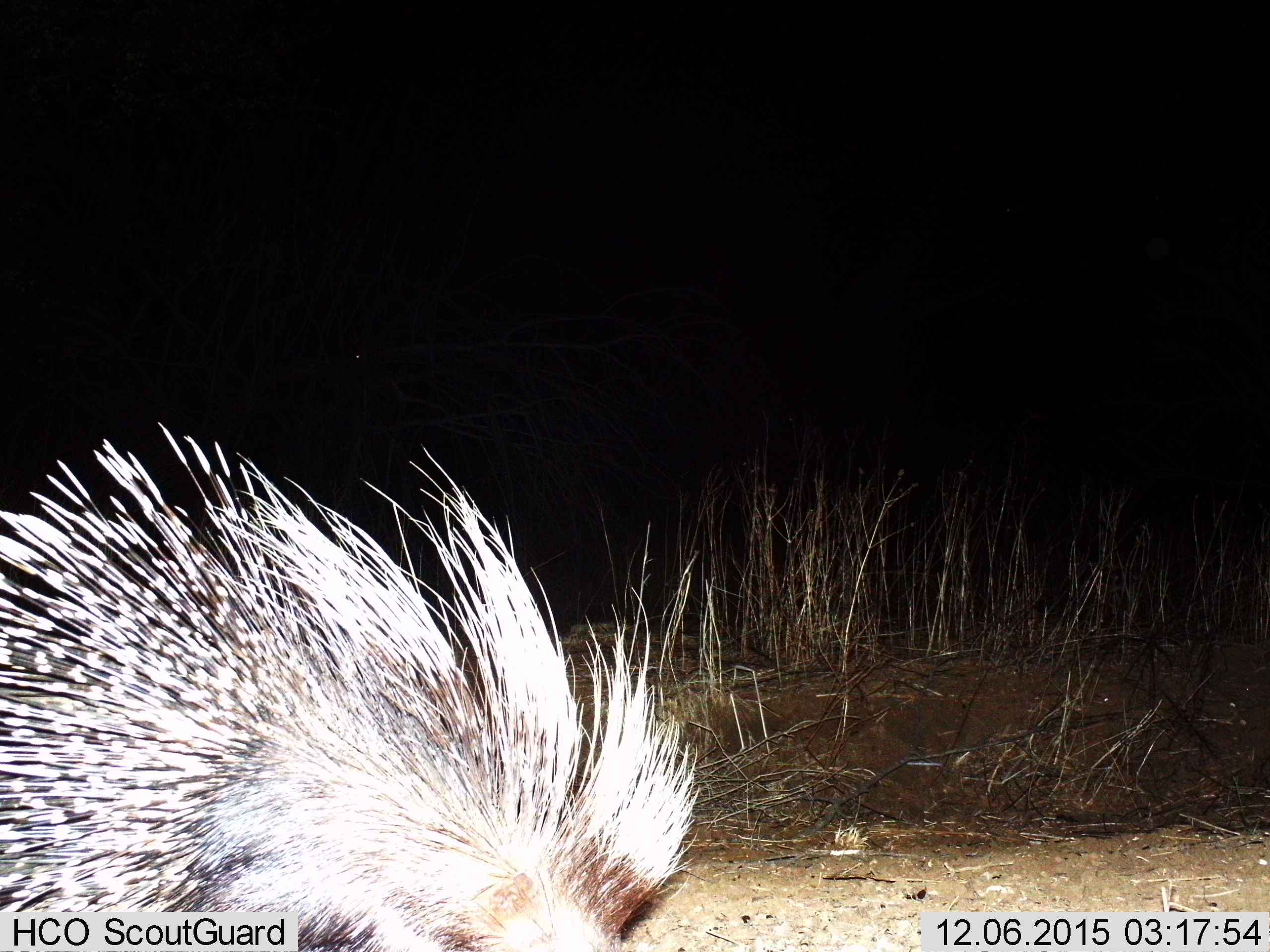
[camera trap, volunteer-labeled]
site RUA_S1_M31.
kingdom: Animalia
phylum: Chordata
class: Mammalia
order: Rodentia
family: Hystricidae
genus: Hystrix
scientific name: Hystrix cristata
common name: crested porcupine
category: porcupine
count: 1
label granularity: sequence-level